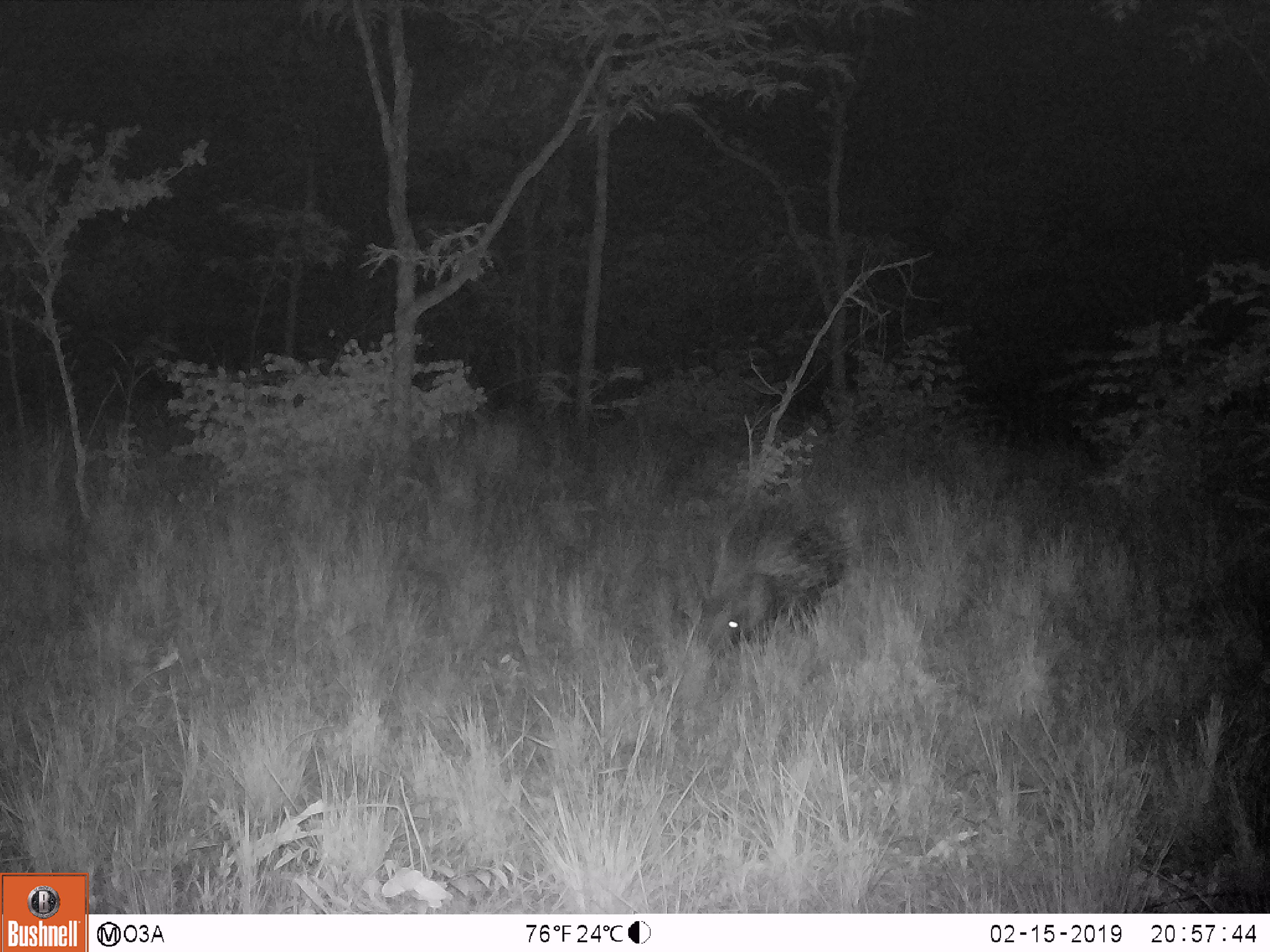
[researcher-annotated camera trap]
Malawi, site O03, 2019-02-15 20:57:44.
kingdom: Animalia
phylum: Chordata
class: Mammalia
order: Rodentia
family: Hystricidae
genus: Hystrix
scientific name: Hystrix africaeaustralis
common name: cape porcupine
Cape porcupine (Hystrix africaeaustralis), count 1.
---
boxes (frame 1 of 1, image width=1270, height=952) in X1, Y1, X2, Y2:
cape porcupine: 703, 488, 857, 667